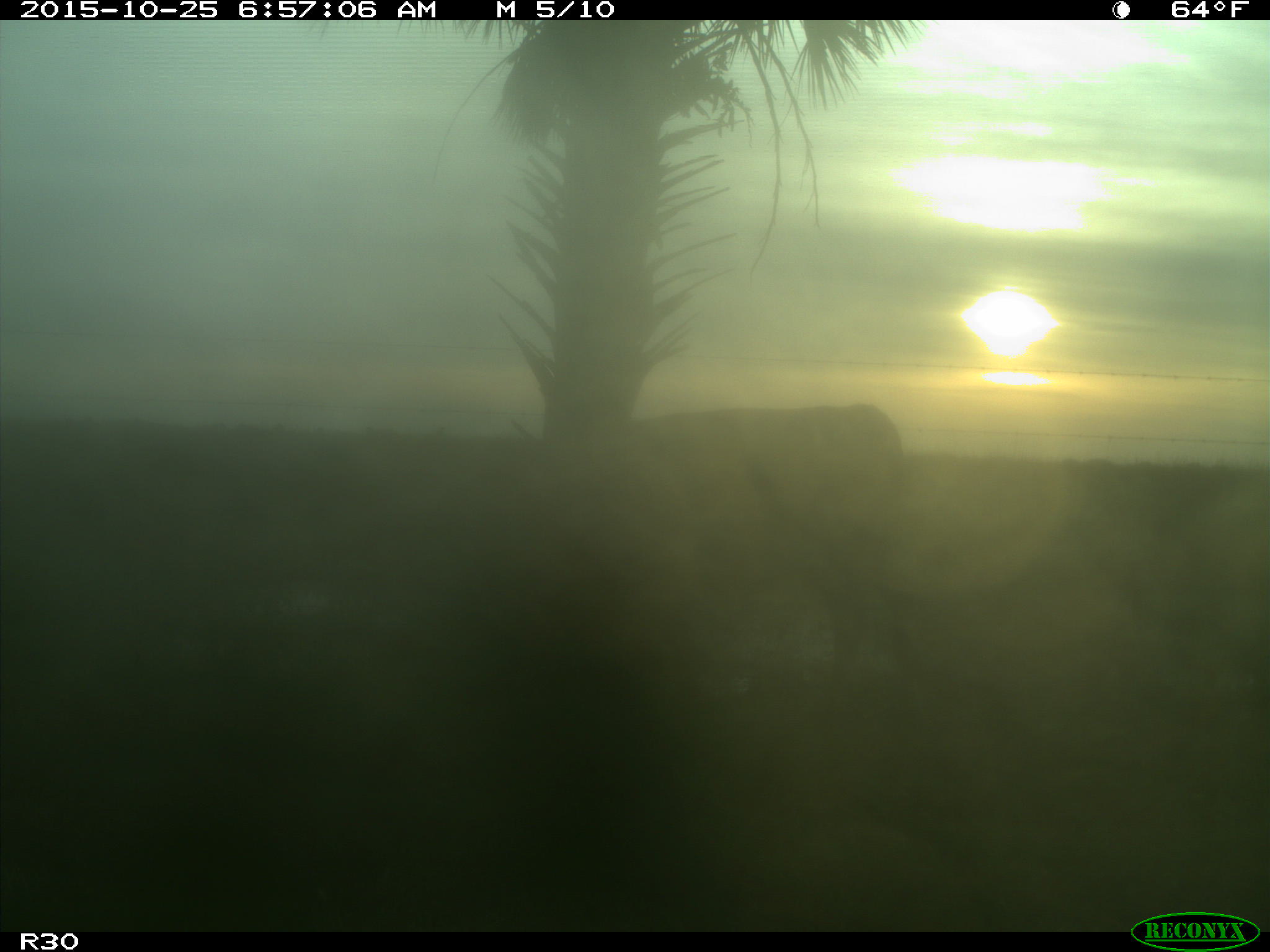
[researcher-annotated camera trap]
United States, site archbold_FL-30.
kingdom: Animalia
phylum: Chordata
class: Mammalia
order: Artiodactyla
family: Bovidae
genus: Bos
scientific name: Bos taurus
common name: domestic cow